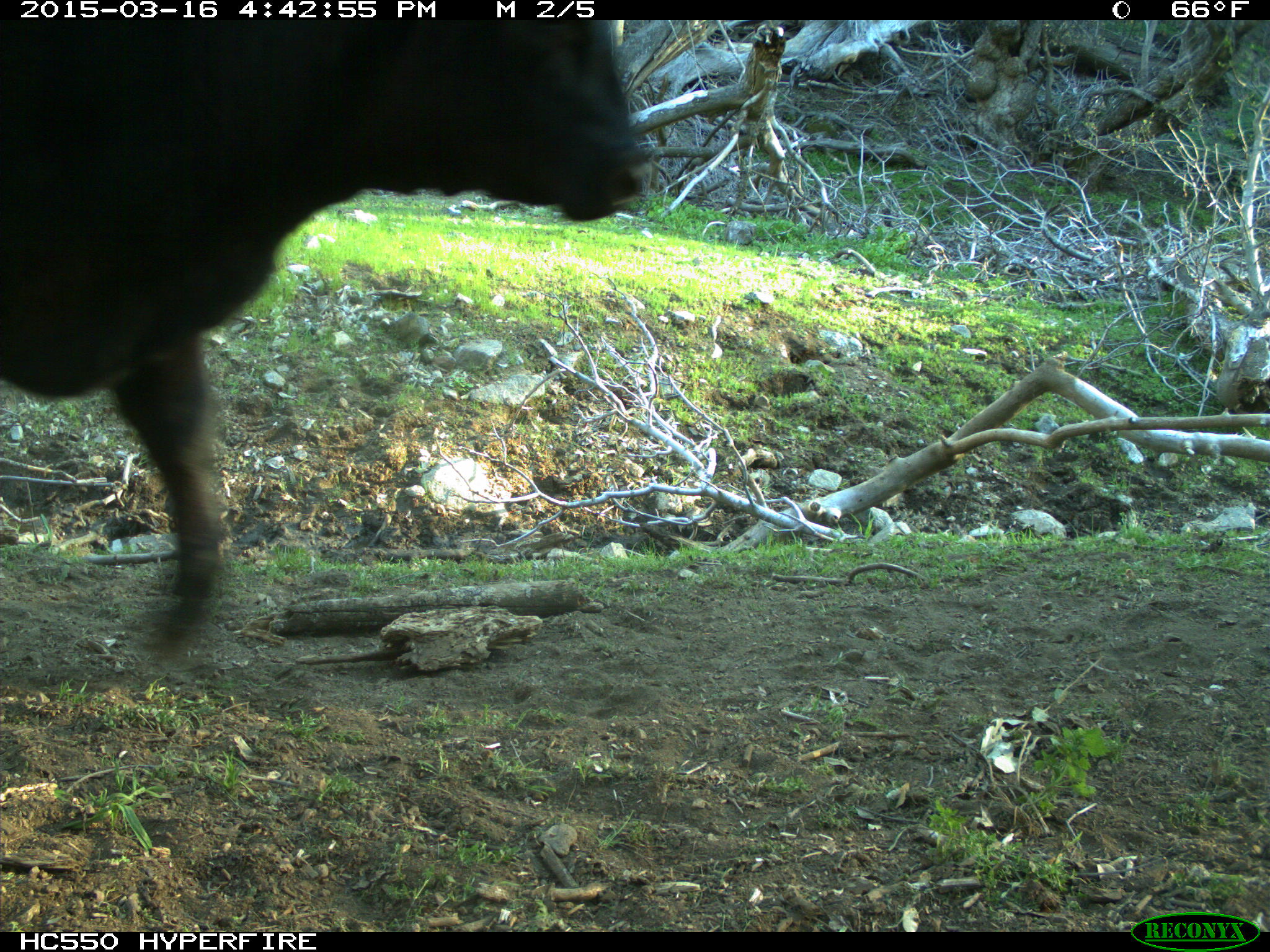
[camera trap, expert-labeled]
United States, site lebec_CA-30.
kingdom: Animalia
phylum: Chordata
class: Mammalia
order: Artiodactyla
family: Bovidae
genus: Bos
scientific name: Bos taurus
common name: domestic cow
Bos taurus (domestic cow).